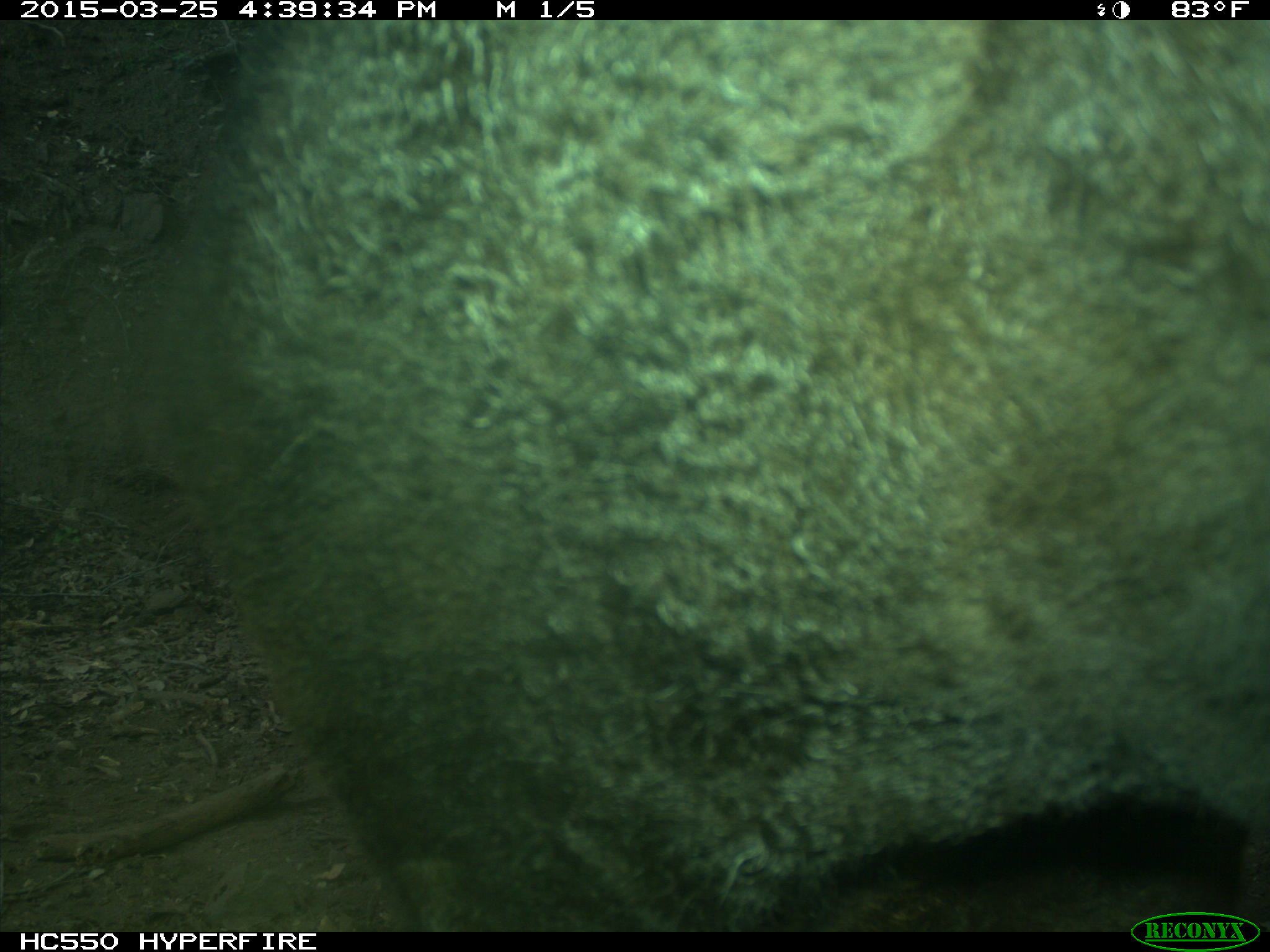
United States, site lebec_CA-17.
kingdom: Animalia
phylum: Chordata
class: Mammalia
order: Artiodactyla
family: Bovidae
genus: Bos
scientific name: Bos taurus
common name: domestic cow